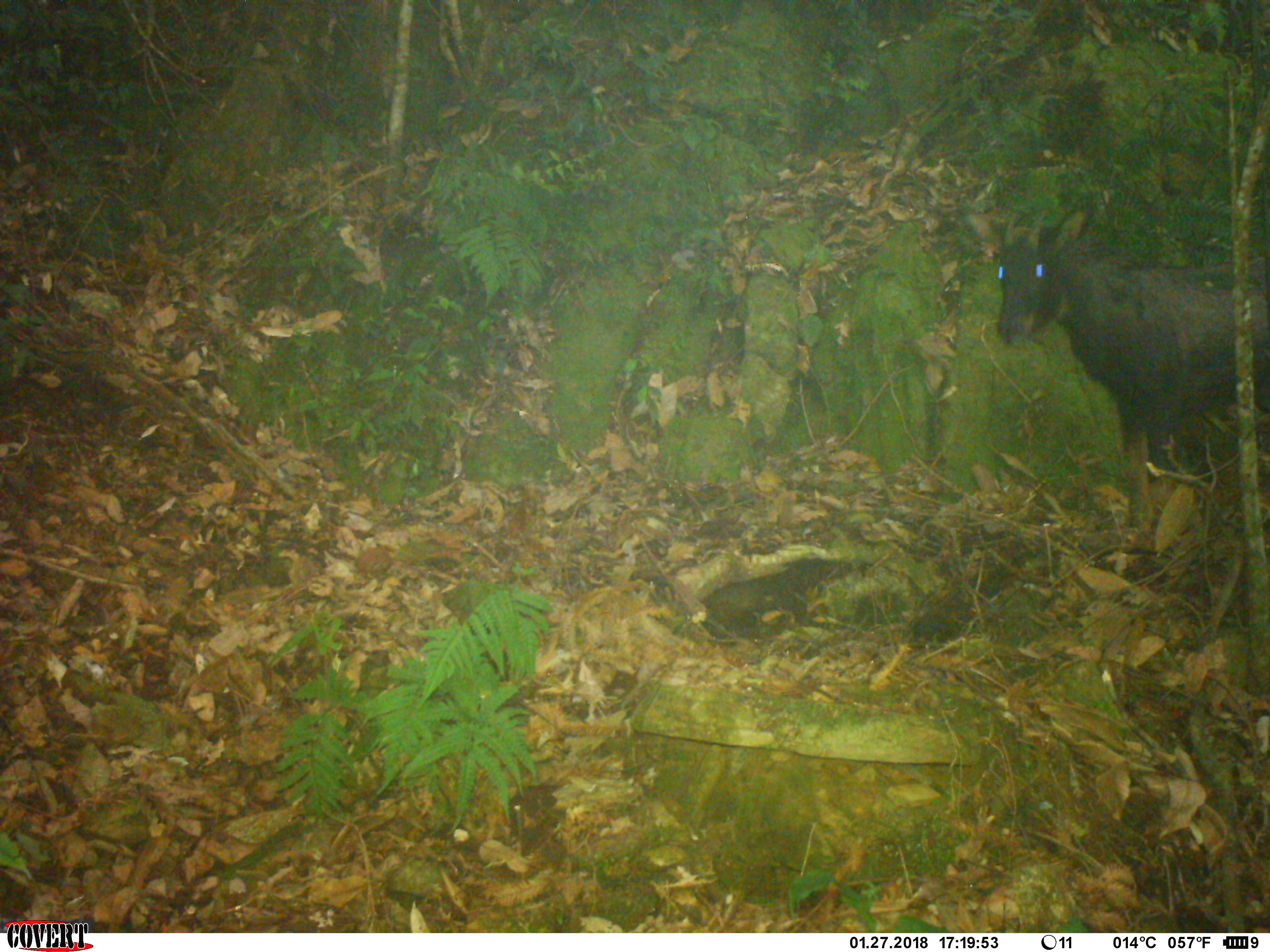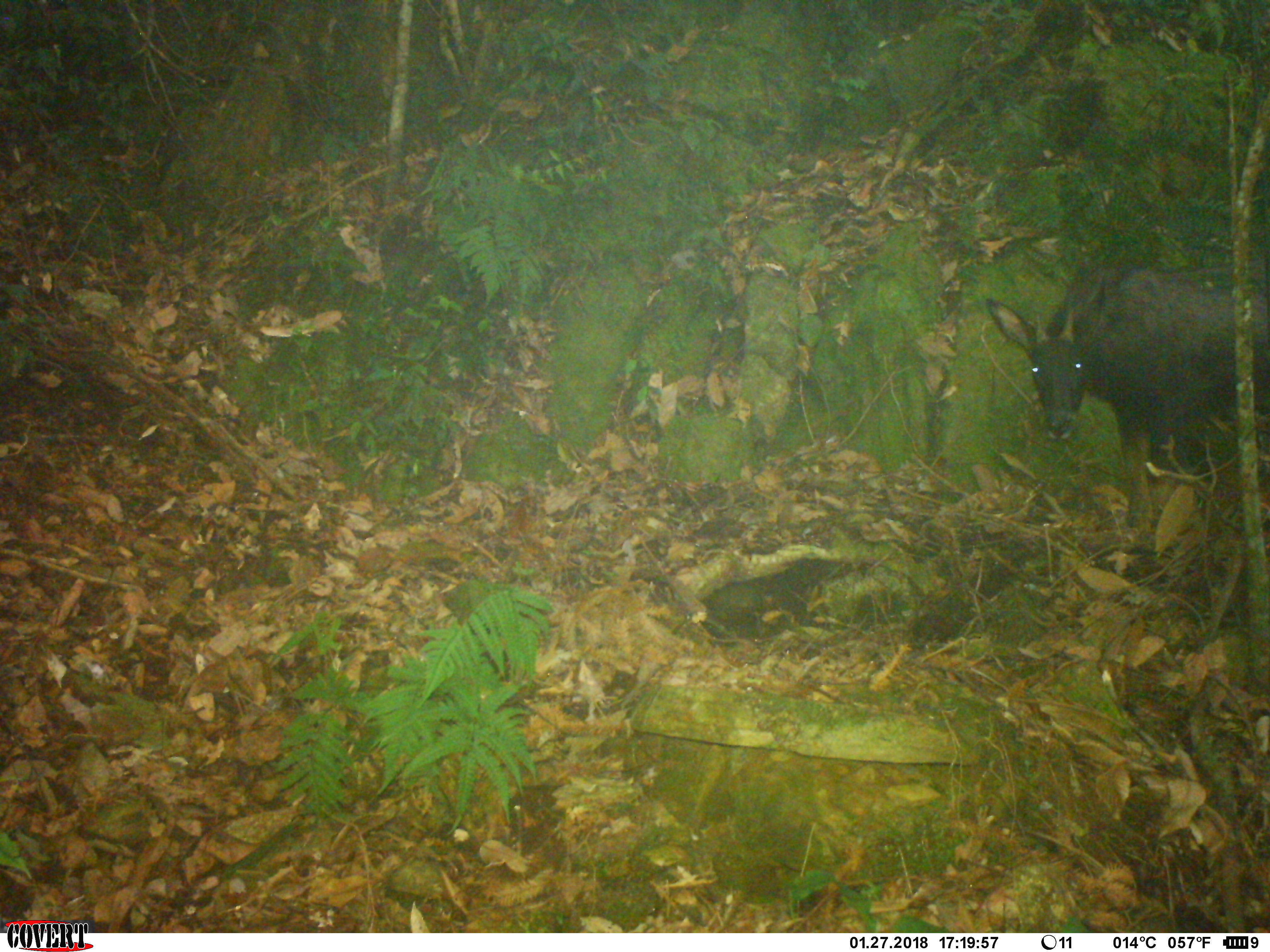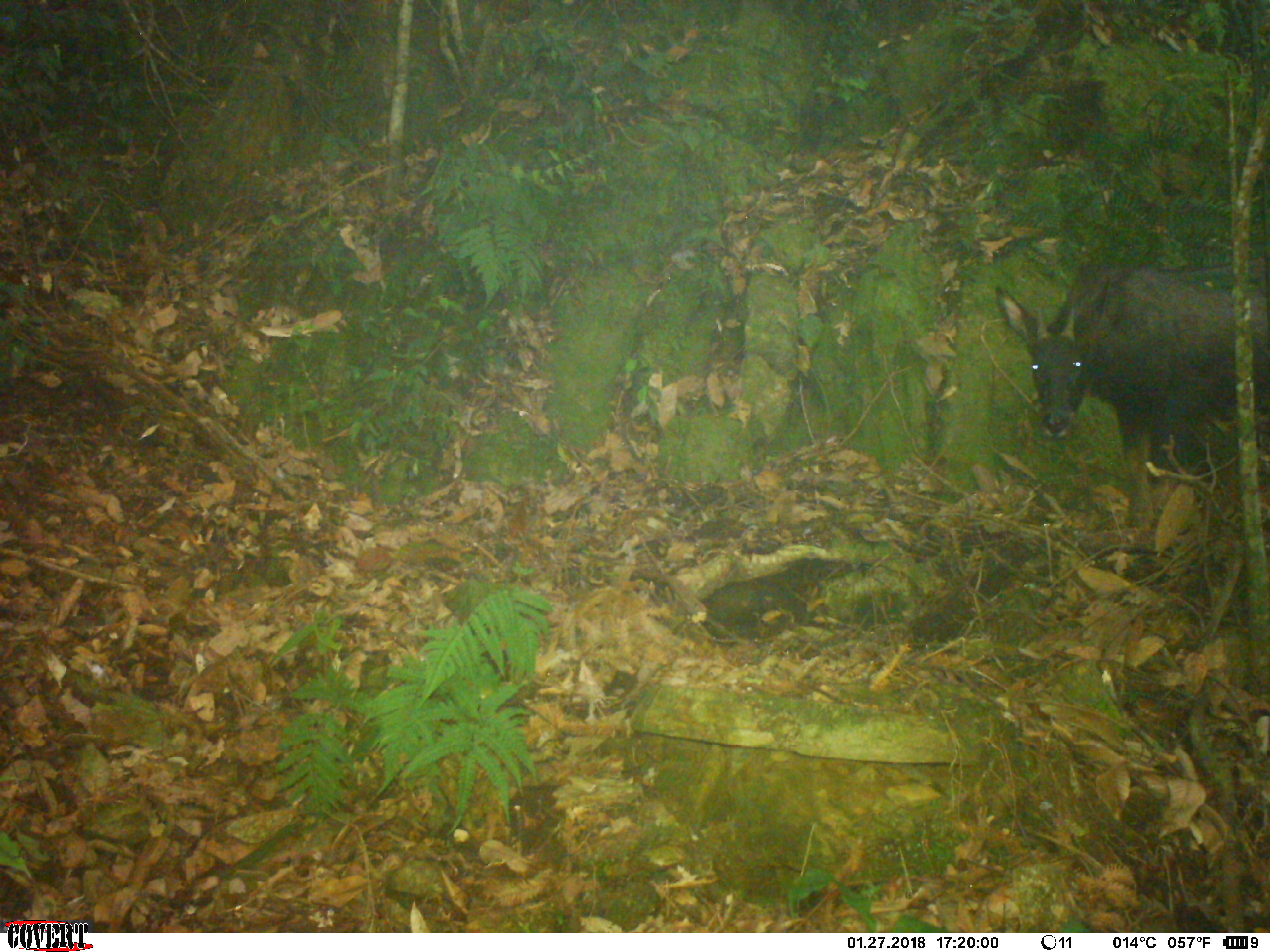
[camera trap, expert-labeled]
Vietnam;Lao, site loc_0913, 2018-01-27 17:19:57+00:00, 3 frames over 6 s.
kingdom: Animalia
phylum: Chordata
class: Mammalia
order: Artiodactyla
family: Bovidae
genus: Capricornis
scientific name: Capricornis sumatraensis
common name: chinese serow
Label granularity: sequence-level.